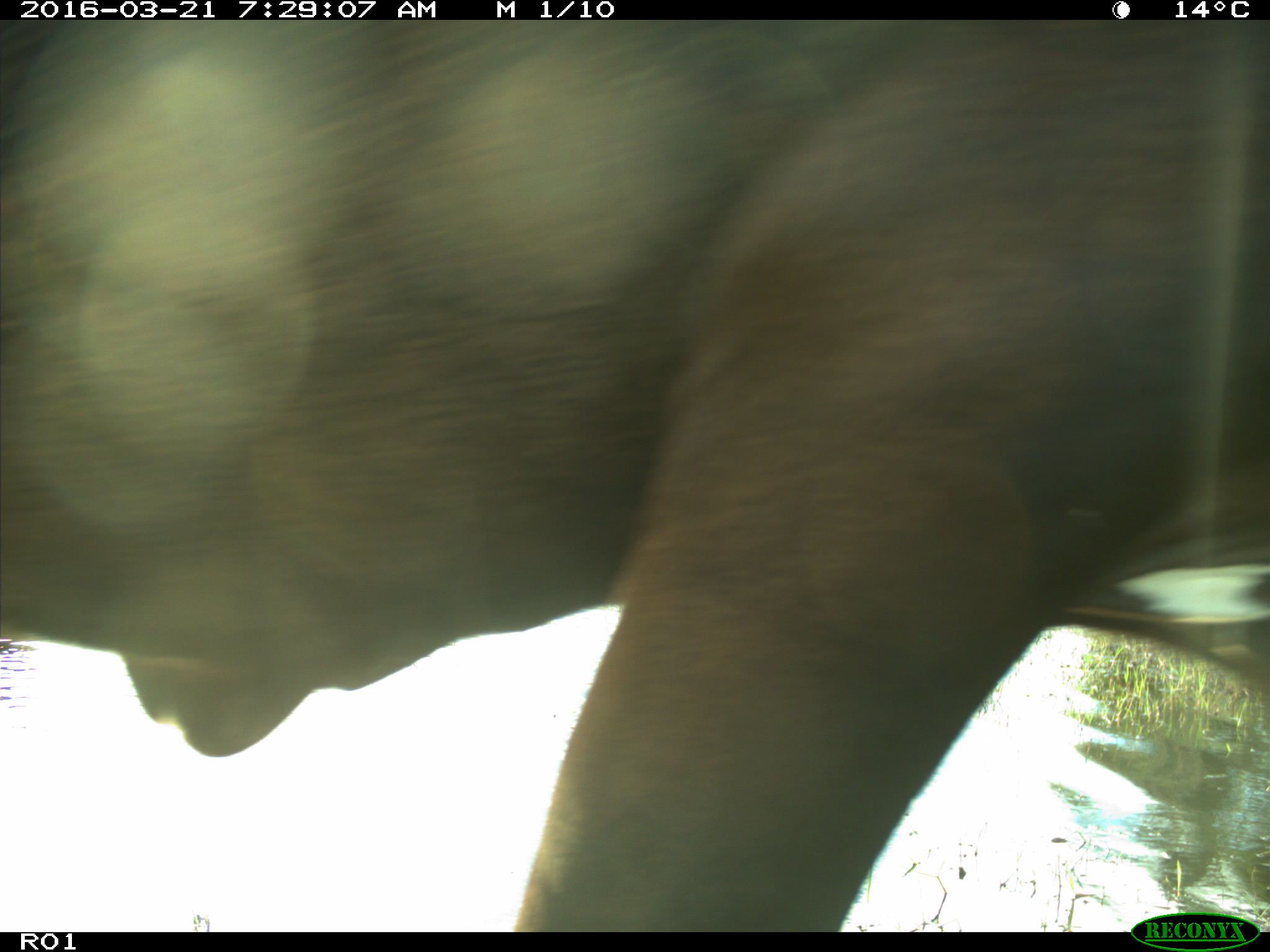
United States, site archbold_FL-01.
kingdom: Animalia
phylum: Chordata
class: Mammalia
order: Artiodactyla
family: Bovidae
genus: Bos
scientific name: Bos taurus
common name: domestic cow